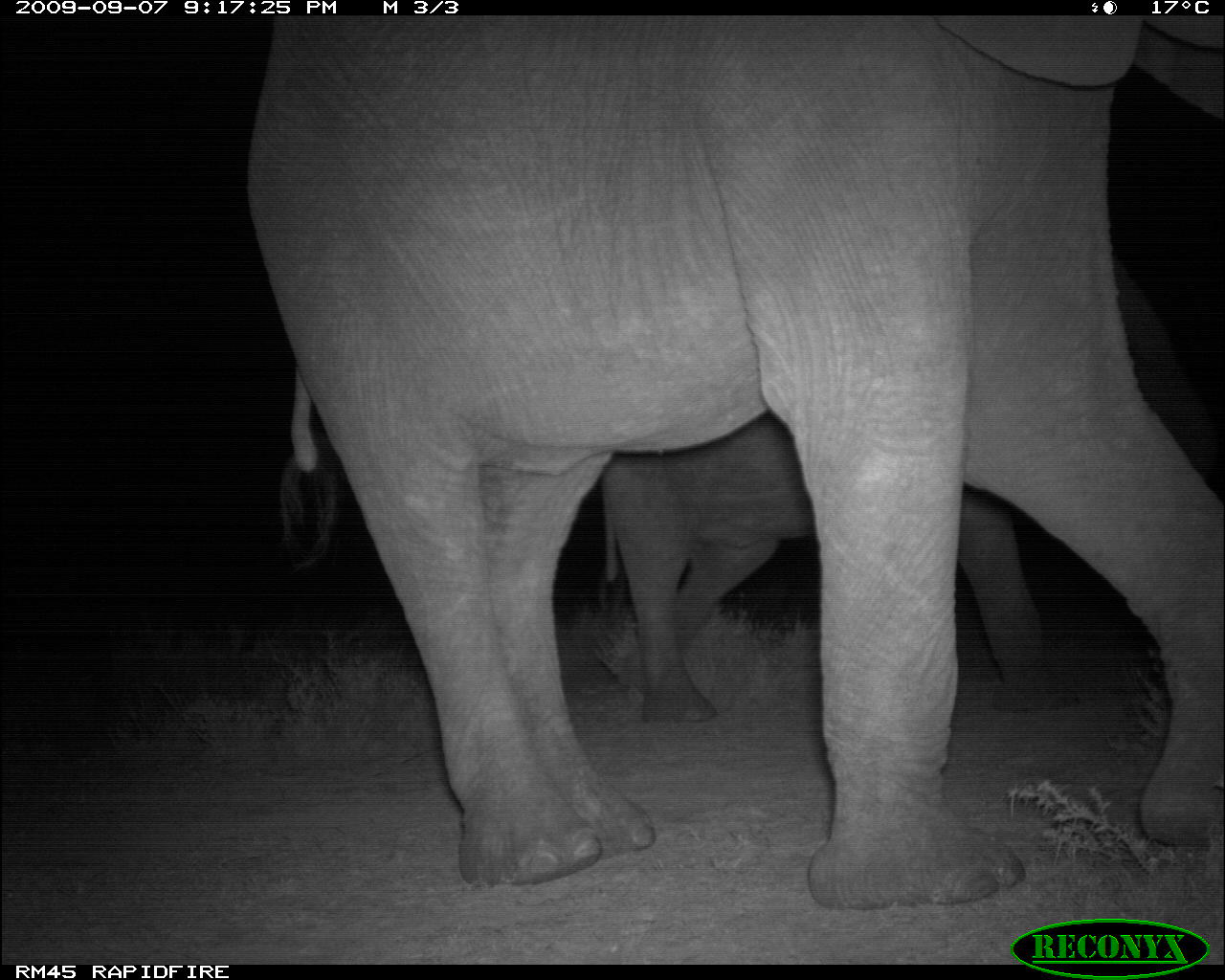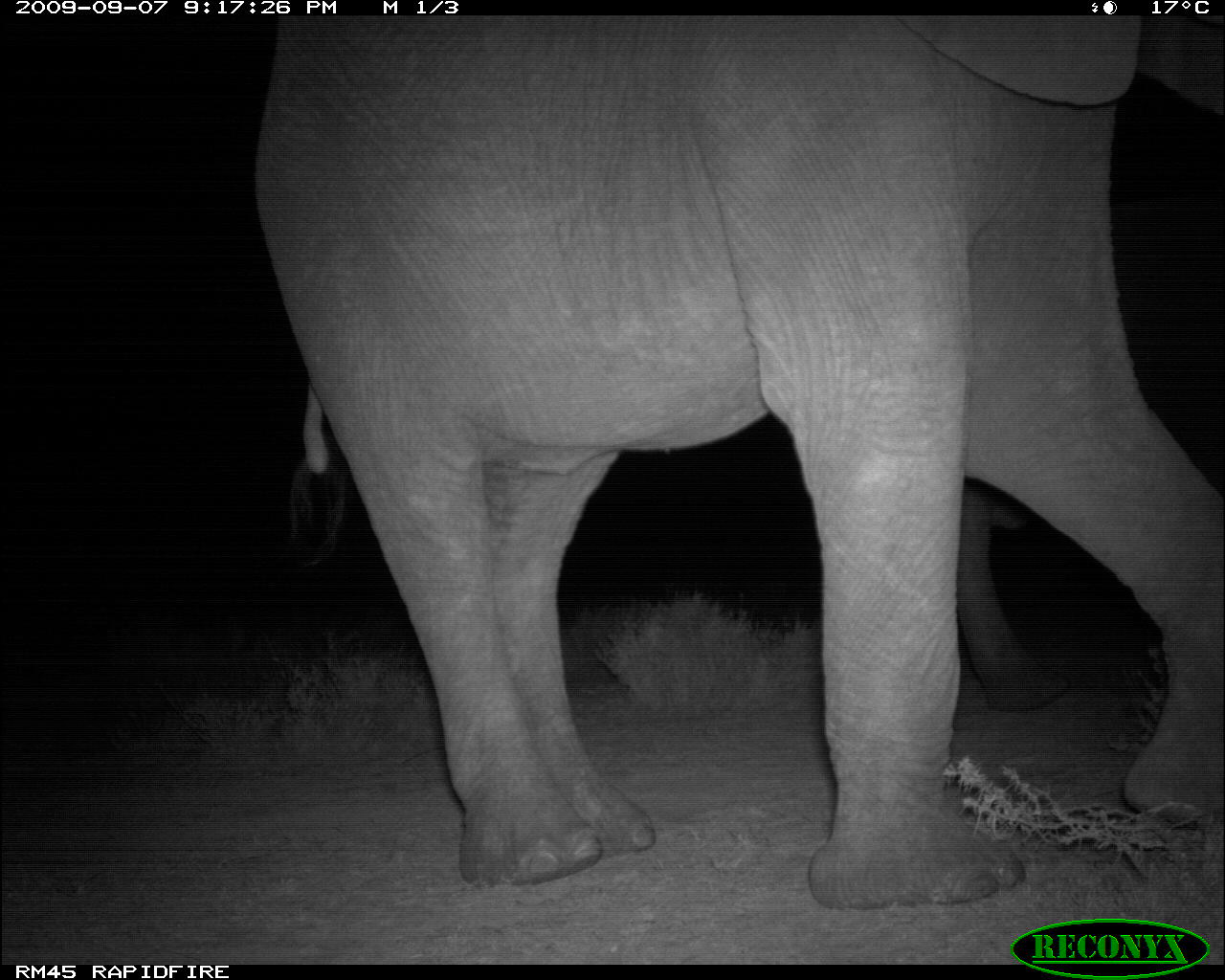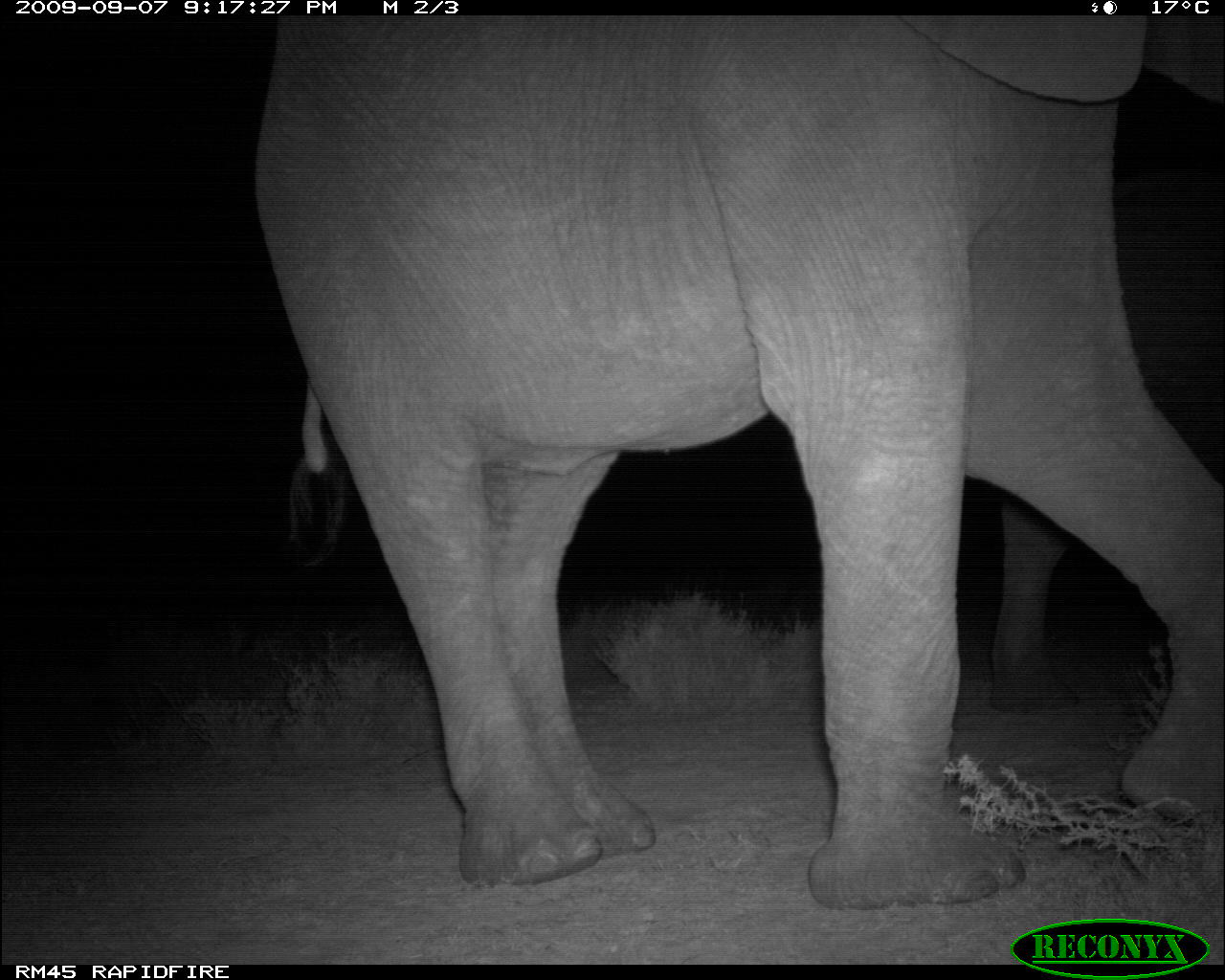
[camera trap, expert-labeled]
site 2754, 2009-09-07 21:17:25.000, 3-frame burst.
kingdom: Animalia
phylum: Chordata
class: Mammalia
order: Proboscidea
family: Elephantidae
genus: Loxodonta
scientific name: Loxodonta africana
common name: african bush elephant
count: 2